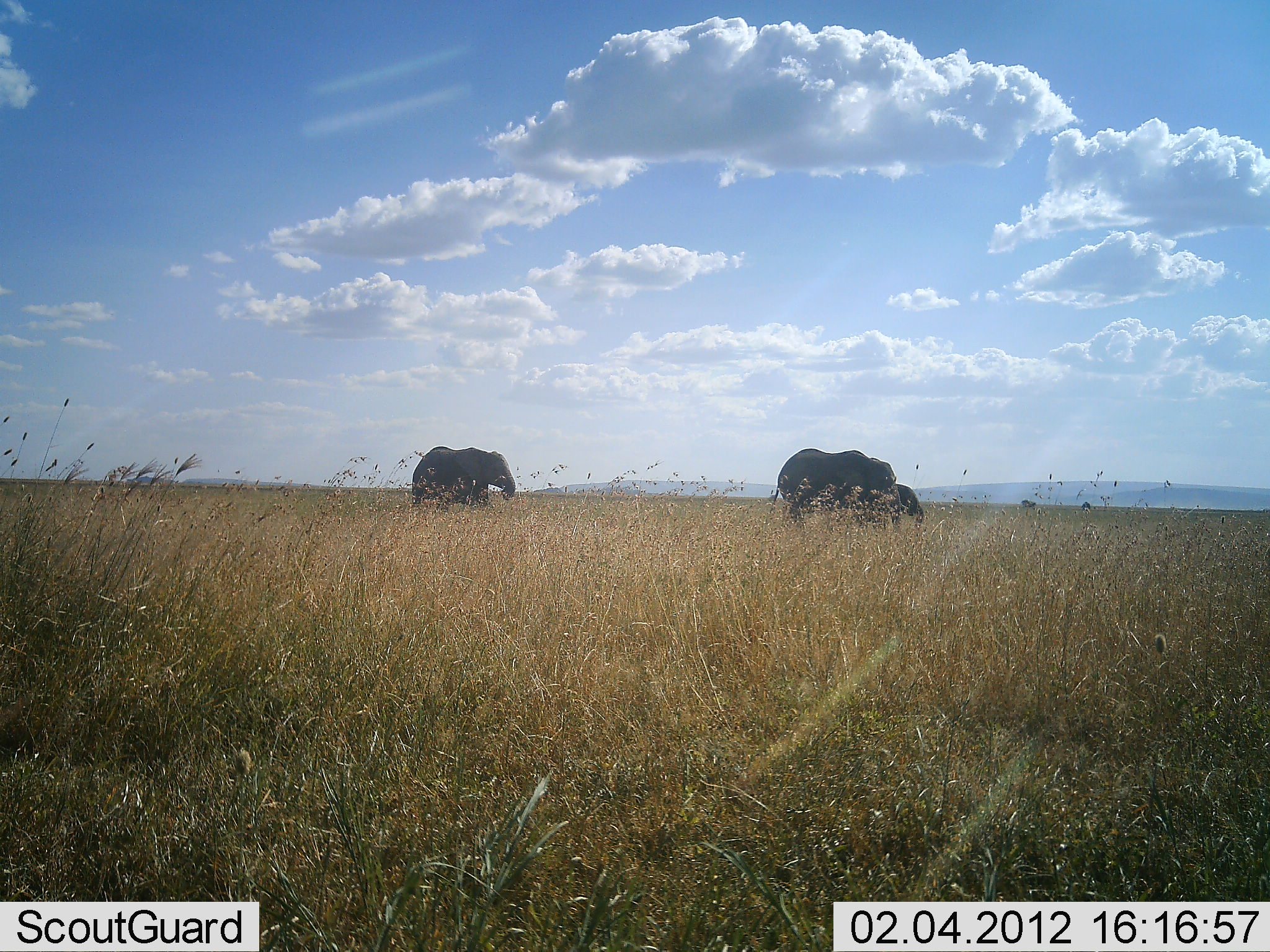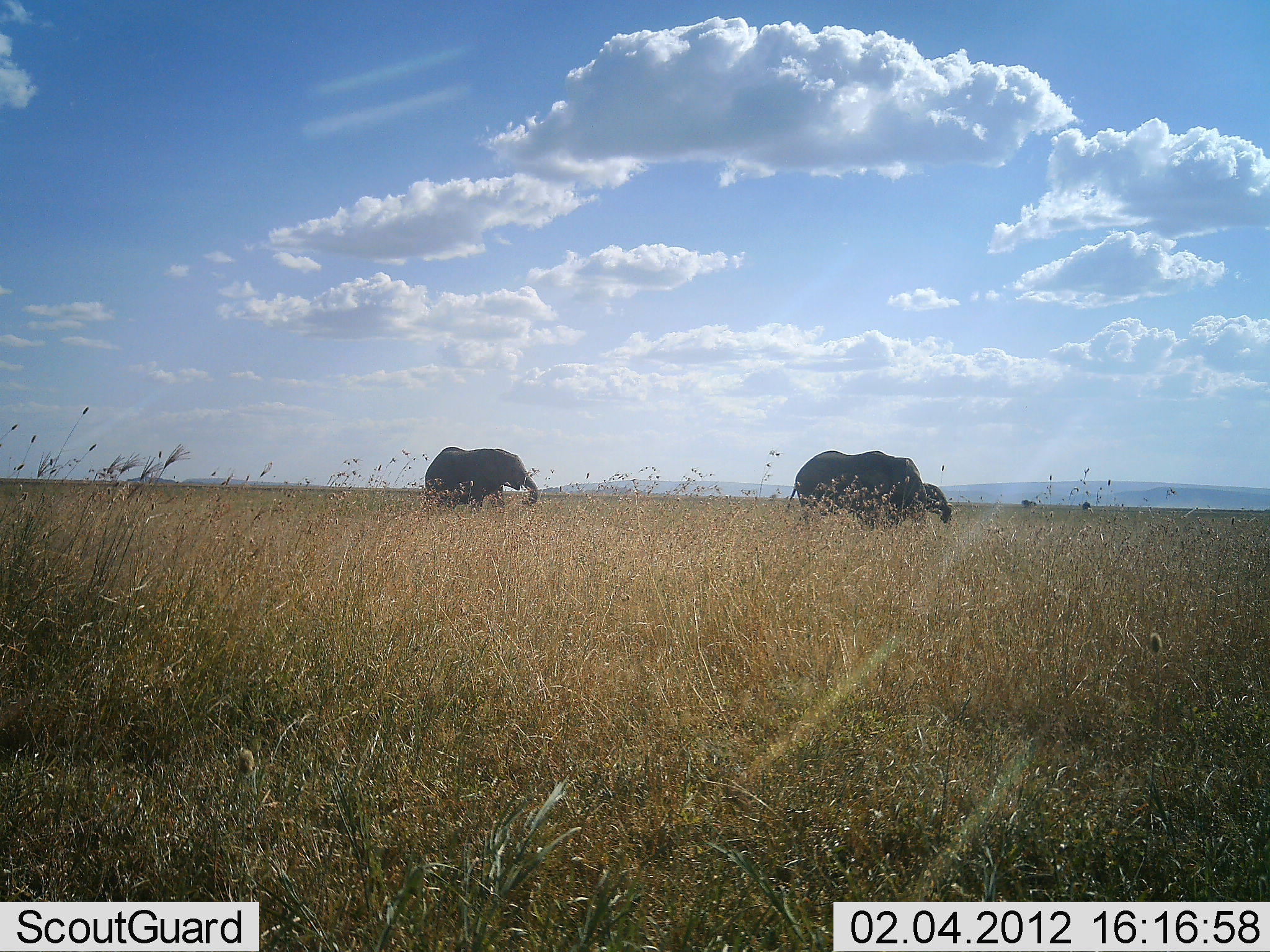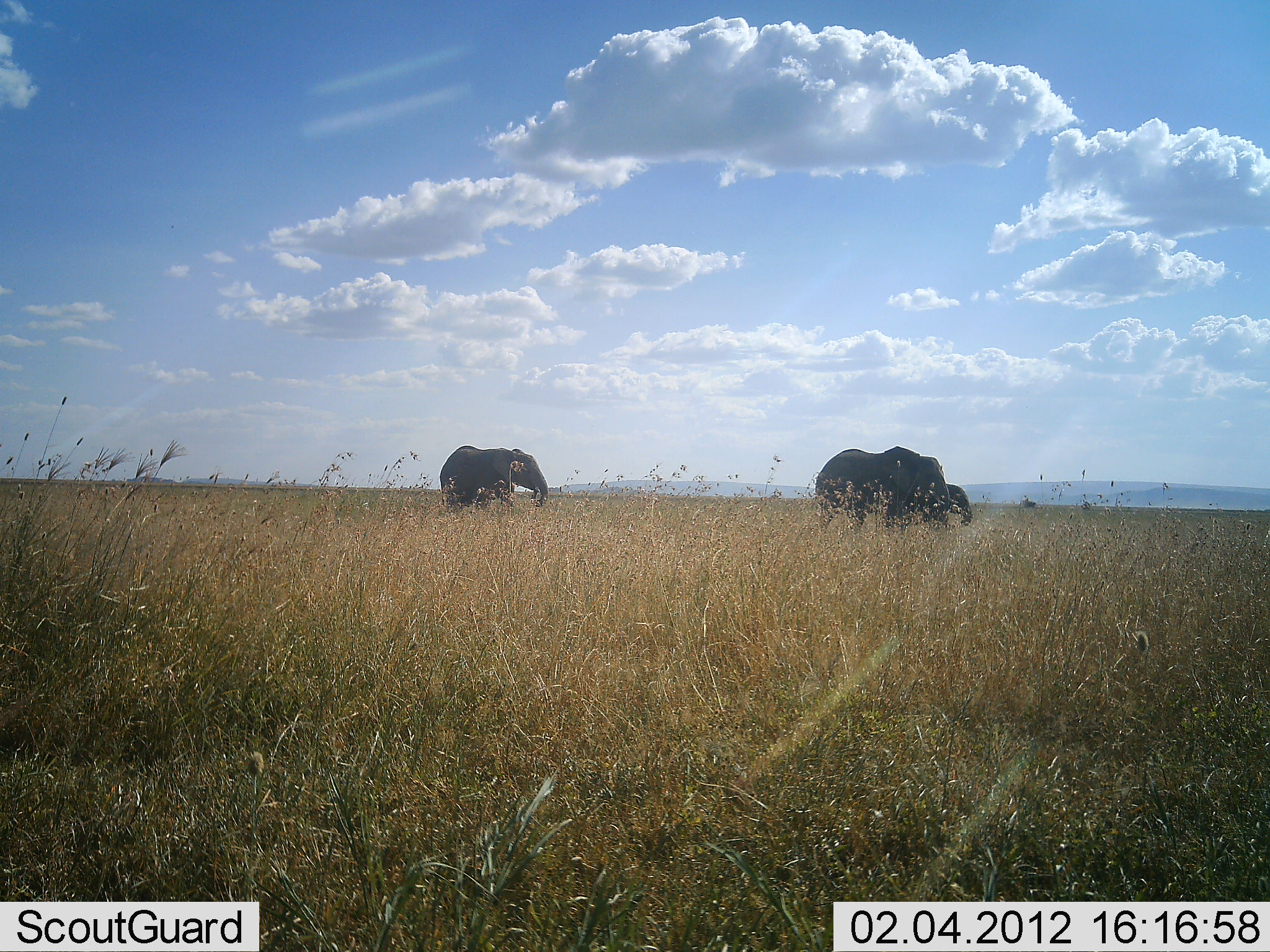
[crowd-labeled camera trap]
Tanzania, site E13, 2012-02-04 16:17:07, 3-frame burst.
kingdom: Animalia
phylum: Chordata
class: Mammalia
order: Proboscidea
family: Elephantidae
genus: Loxodonta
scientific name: Loxodonta africana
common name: african bush elephant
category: elephant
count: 3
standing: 6%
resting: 0%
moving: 88%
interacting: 0%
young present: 53%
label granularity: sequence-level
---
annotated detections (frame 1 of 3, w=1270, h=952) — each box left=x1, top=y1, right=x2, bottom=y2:
animal: left=765, top=447, right=908, bottom=535; left=410, top=446, right=520, bottom=511; left=895, top=480, right=926, bottom=530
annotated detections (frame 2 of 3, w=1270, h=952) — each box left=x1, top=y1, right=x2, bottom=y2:
animal: left=787, top=450, right=936, bottom=531; left=424, top=445, right=539, bottom=512; left=923, top=480, right=954, bottom=527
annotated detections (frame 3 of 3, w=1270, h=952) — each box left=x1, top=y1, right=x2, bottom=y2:
animal: left=813, top=444, right=959, bottom=534; left=438, top=442, right=550, bottom=517; left=946, top=483, right=974, bottom=528